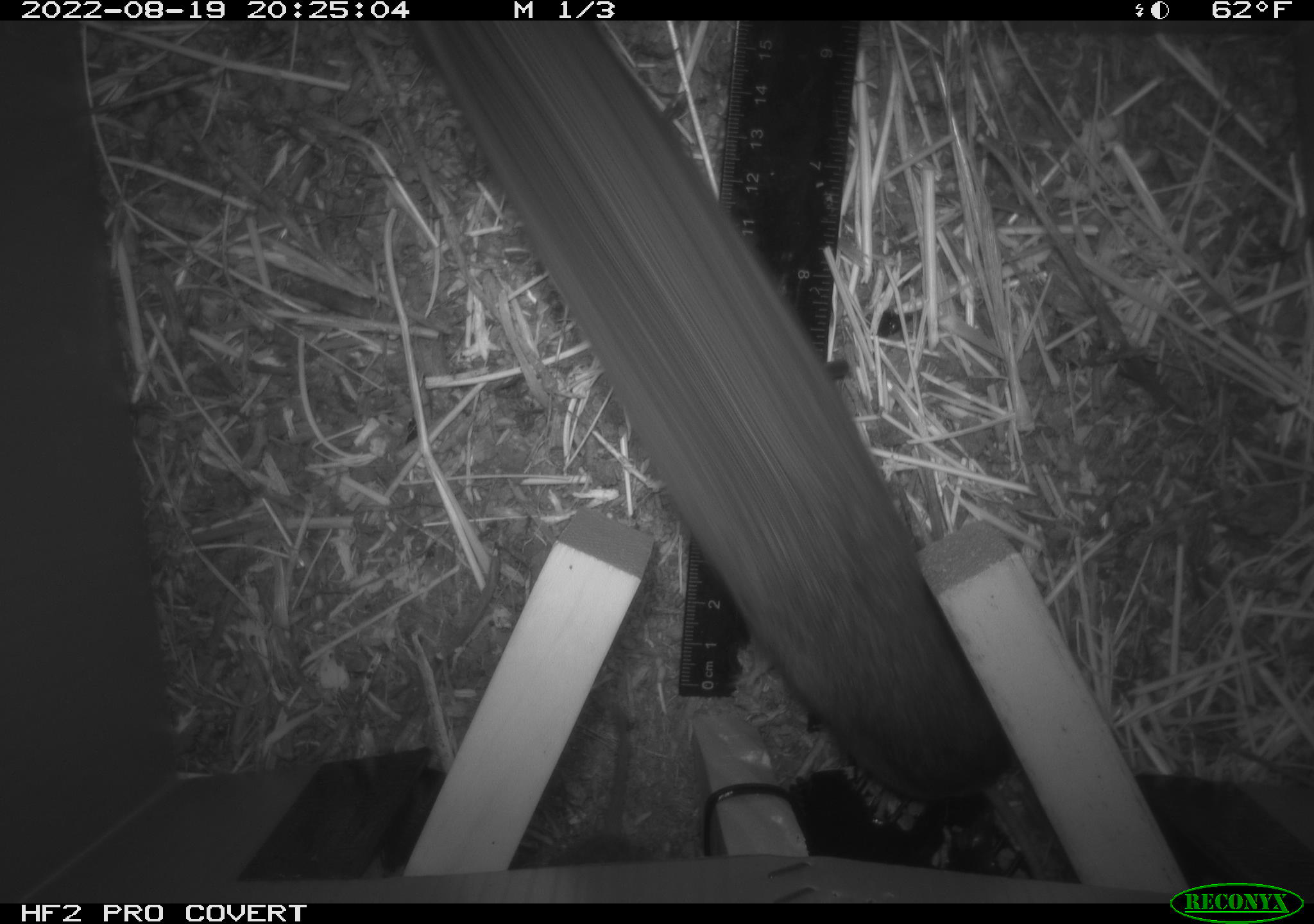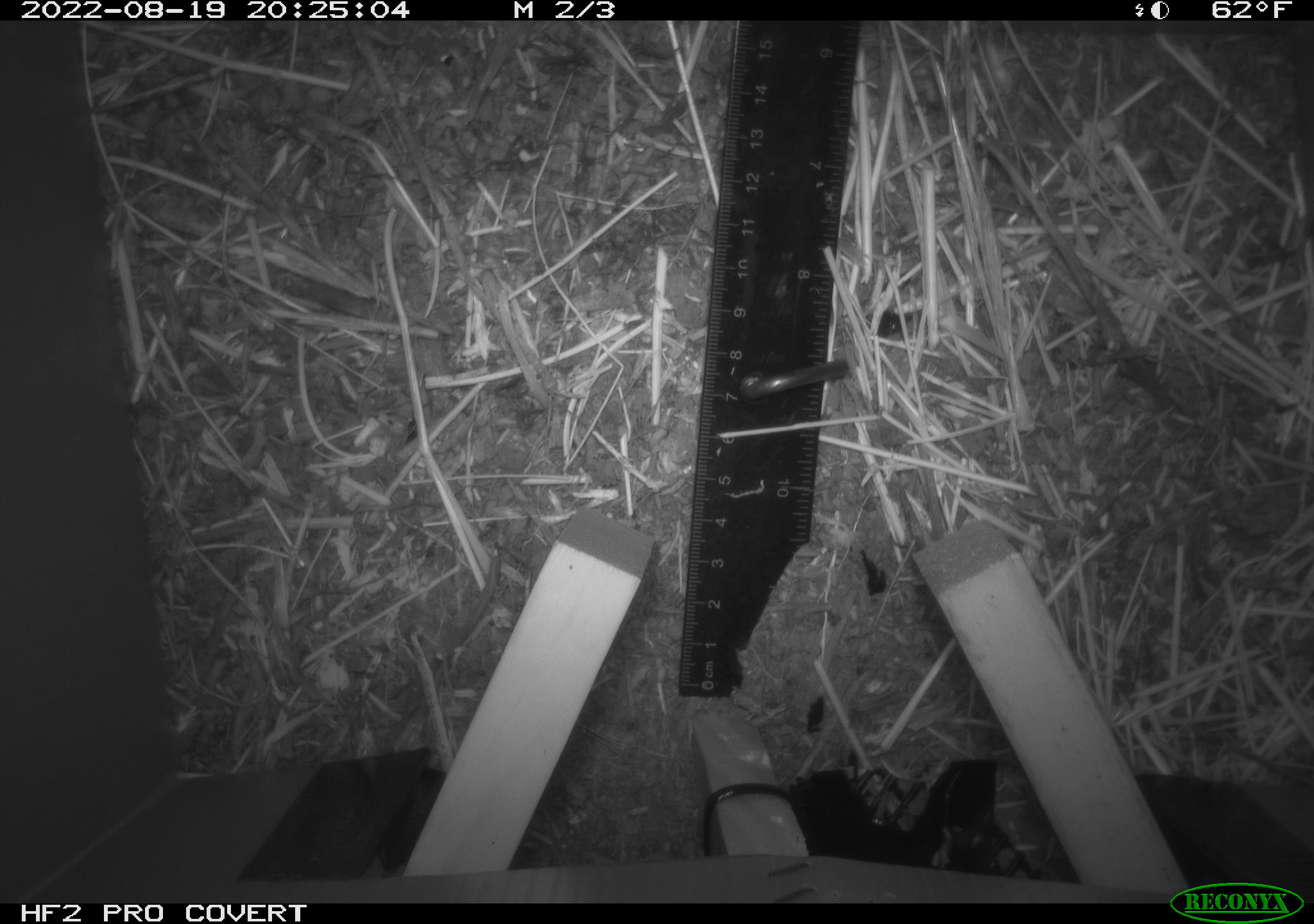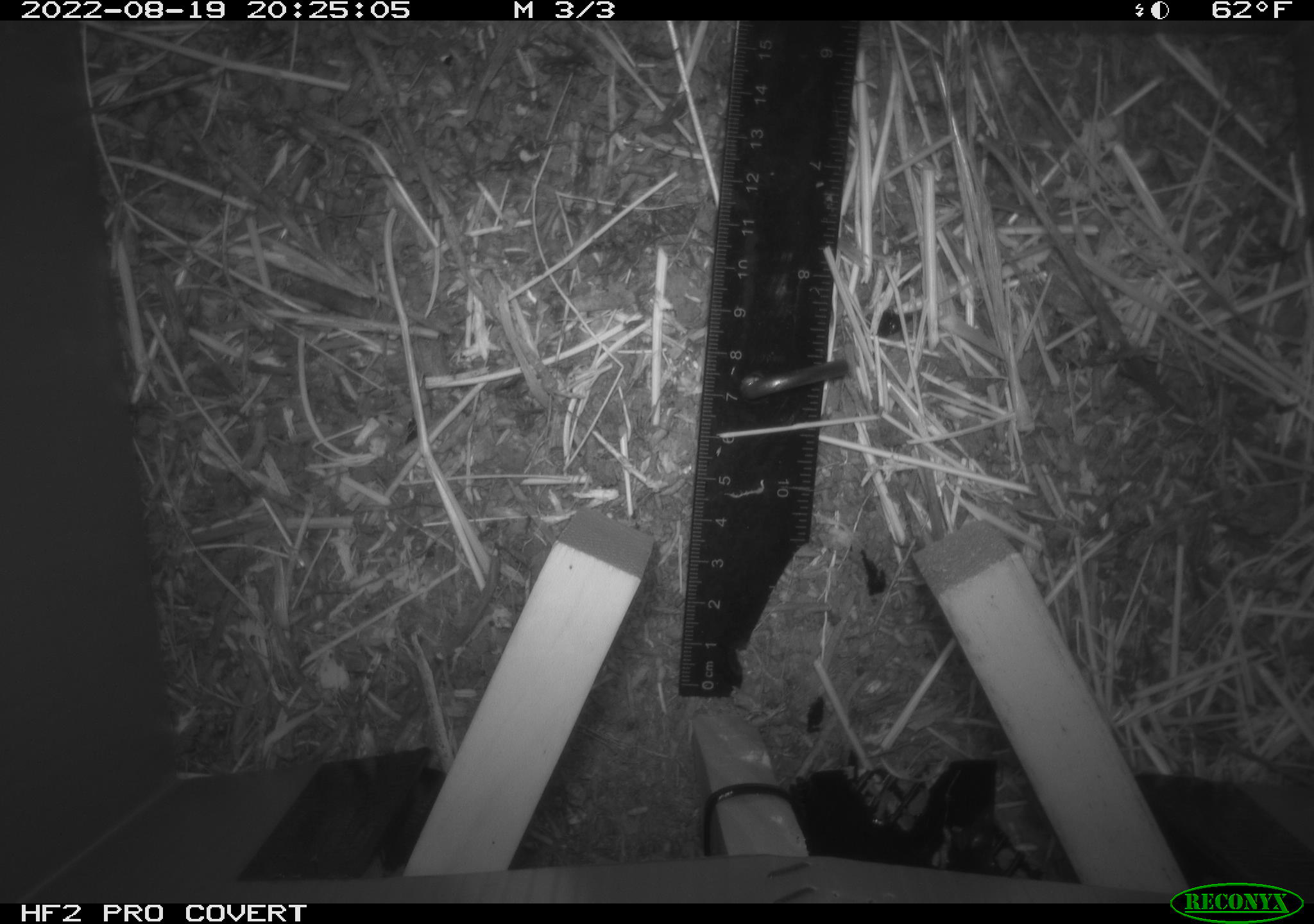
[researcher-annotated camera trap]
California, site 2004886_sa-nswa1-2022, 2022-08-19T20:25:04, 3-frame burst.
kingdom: Animalia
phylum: Chordata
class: Mammalia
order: Rodentia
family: Cricetidae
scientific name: Cricetidae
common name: hamsters, voles, lemmings, and allies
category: cricetidae family